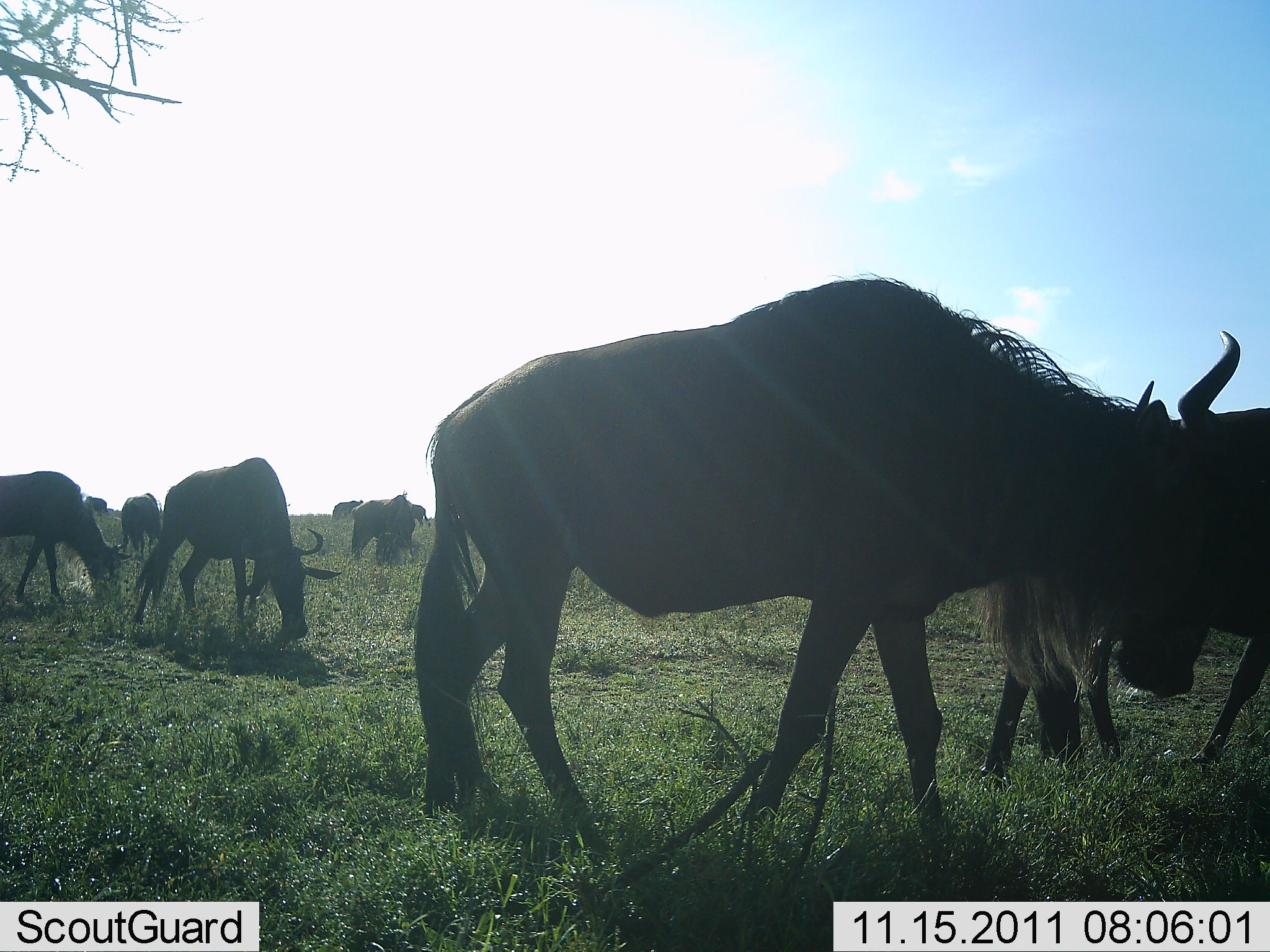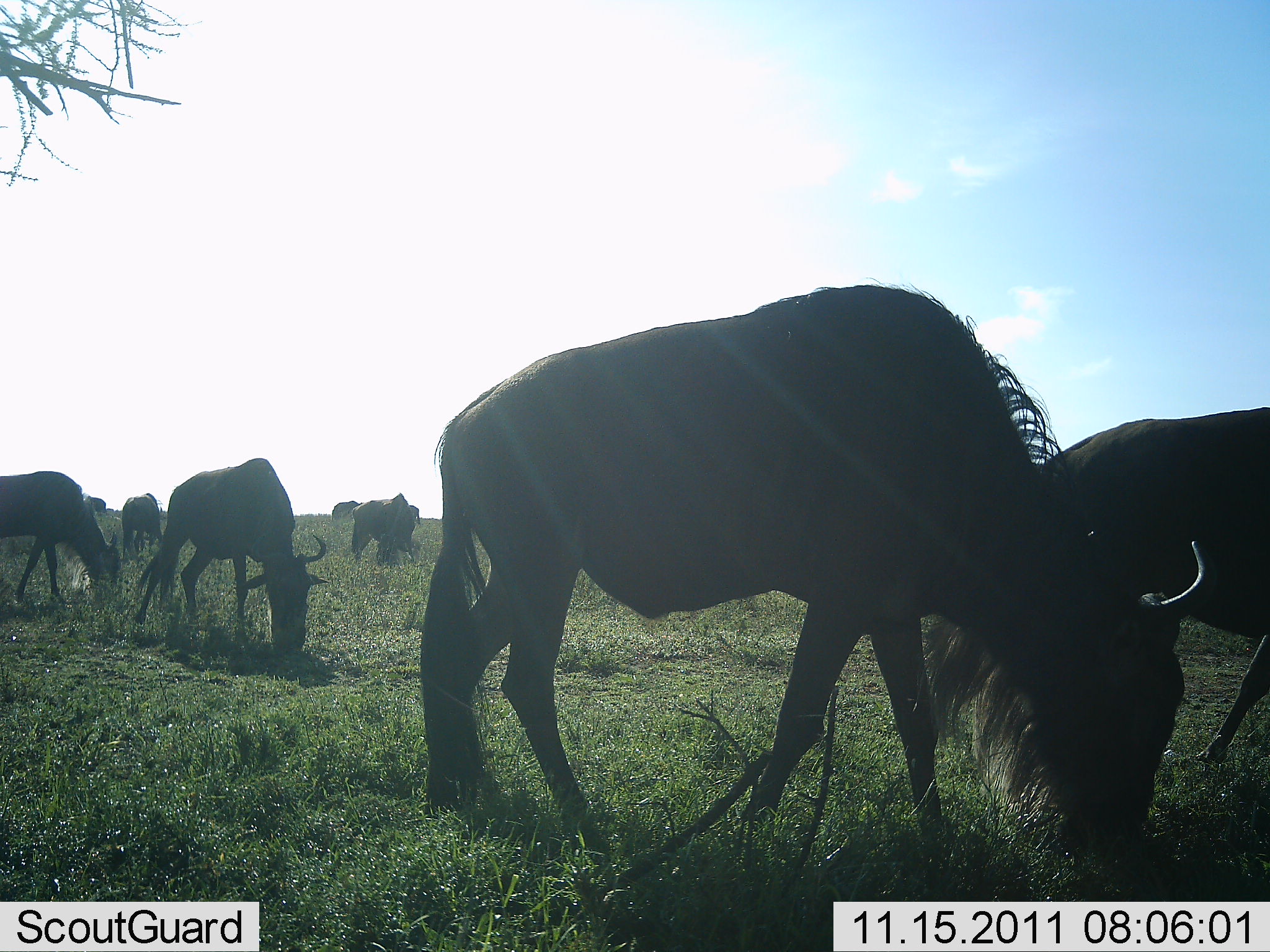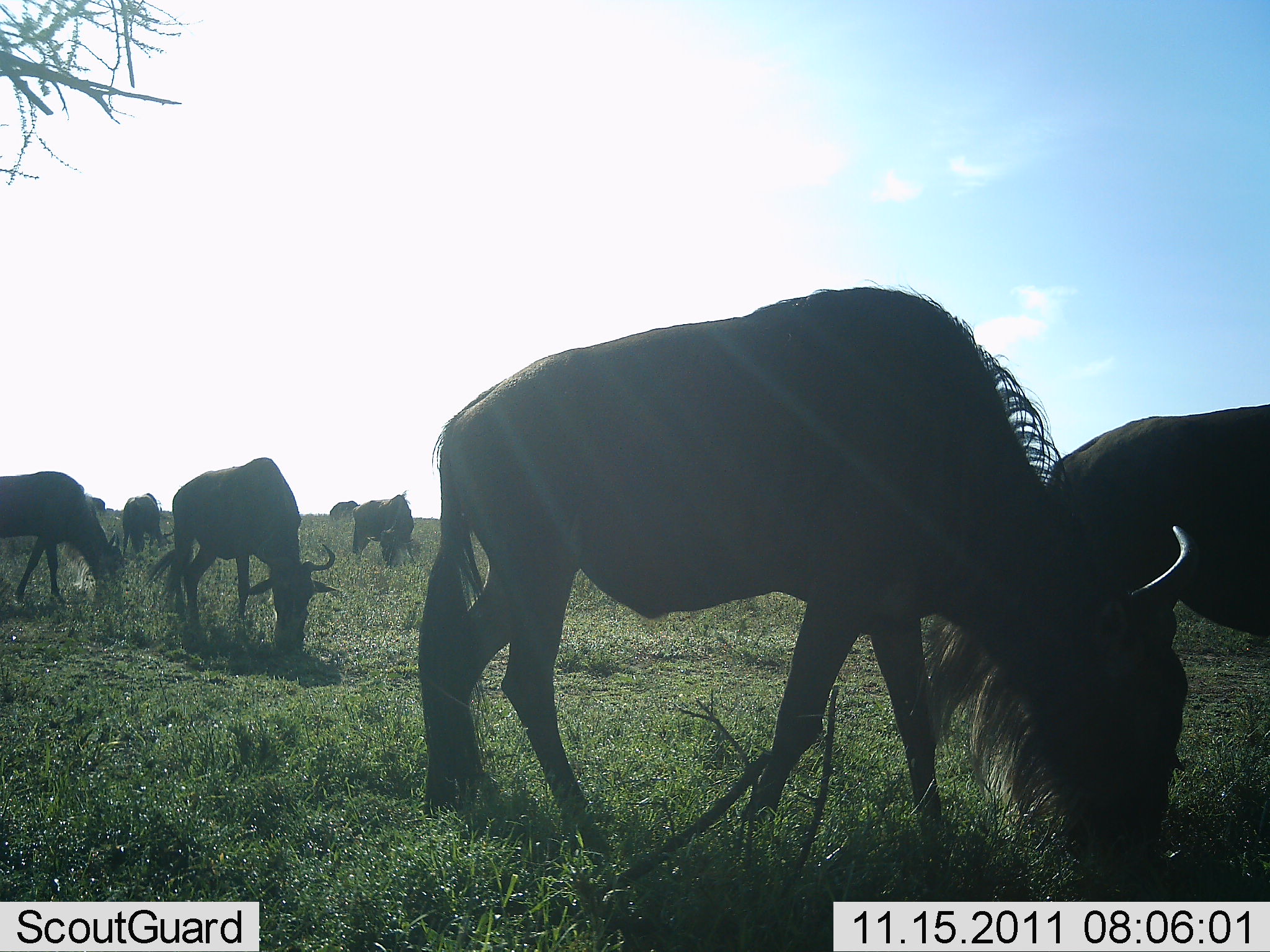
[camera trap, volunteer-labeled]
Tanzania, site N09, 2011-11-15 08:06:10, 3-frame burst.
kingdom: Animalia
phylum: Chordata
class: Mammalia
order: Artiodactyla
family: Bovidae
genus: Connochaetes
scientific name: Connochaetes taurinus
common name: blue wildebeest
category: wildebeest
Wildebeest (blue wildebeest) (Connochaetes taurinus), count 8. Behavior (volunteer vote fractions): standing 25%, resting 0%, moving 0%, interacting 0%. Young present (vote fraction): 0%. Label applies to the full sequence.